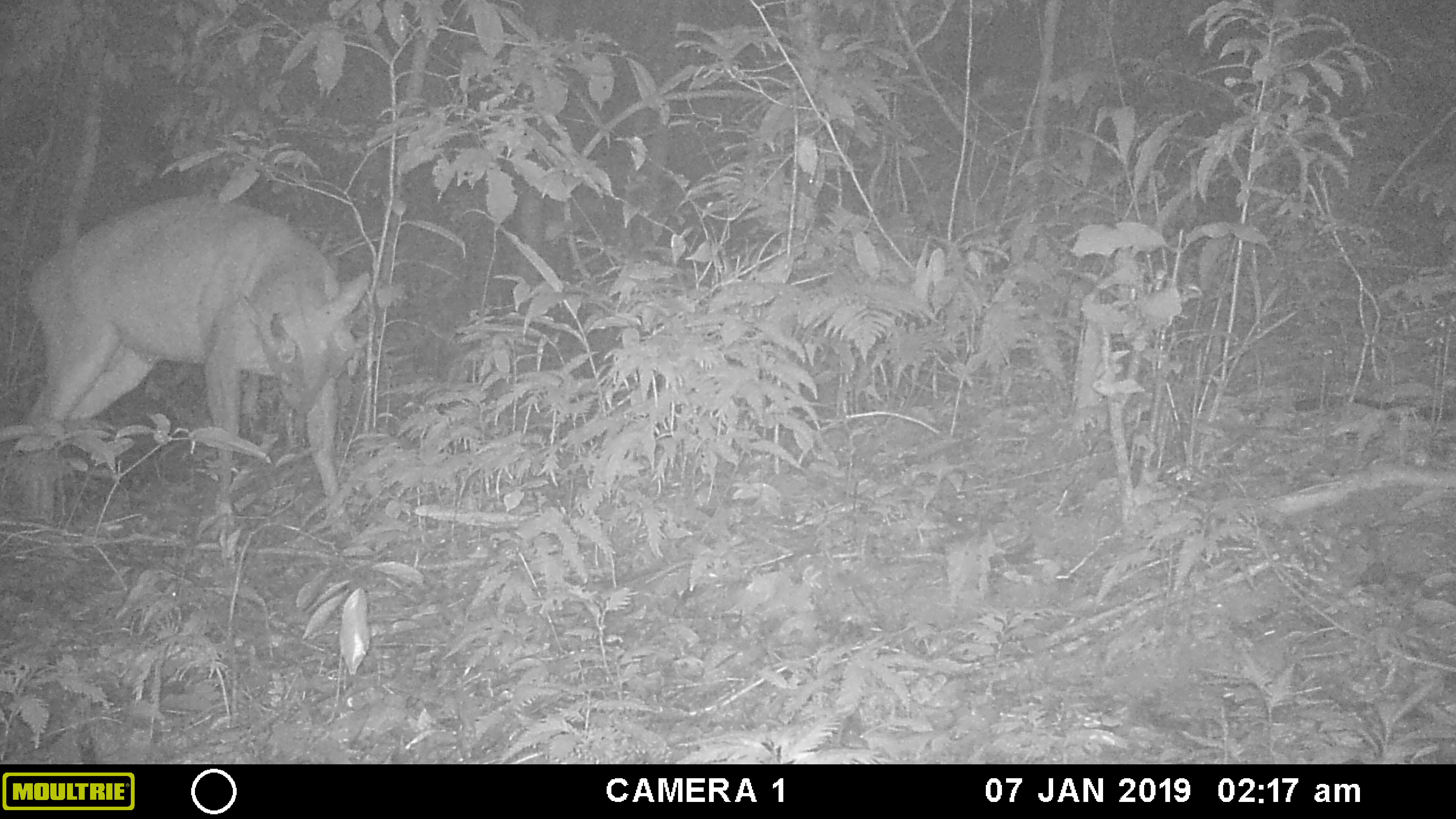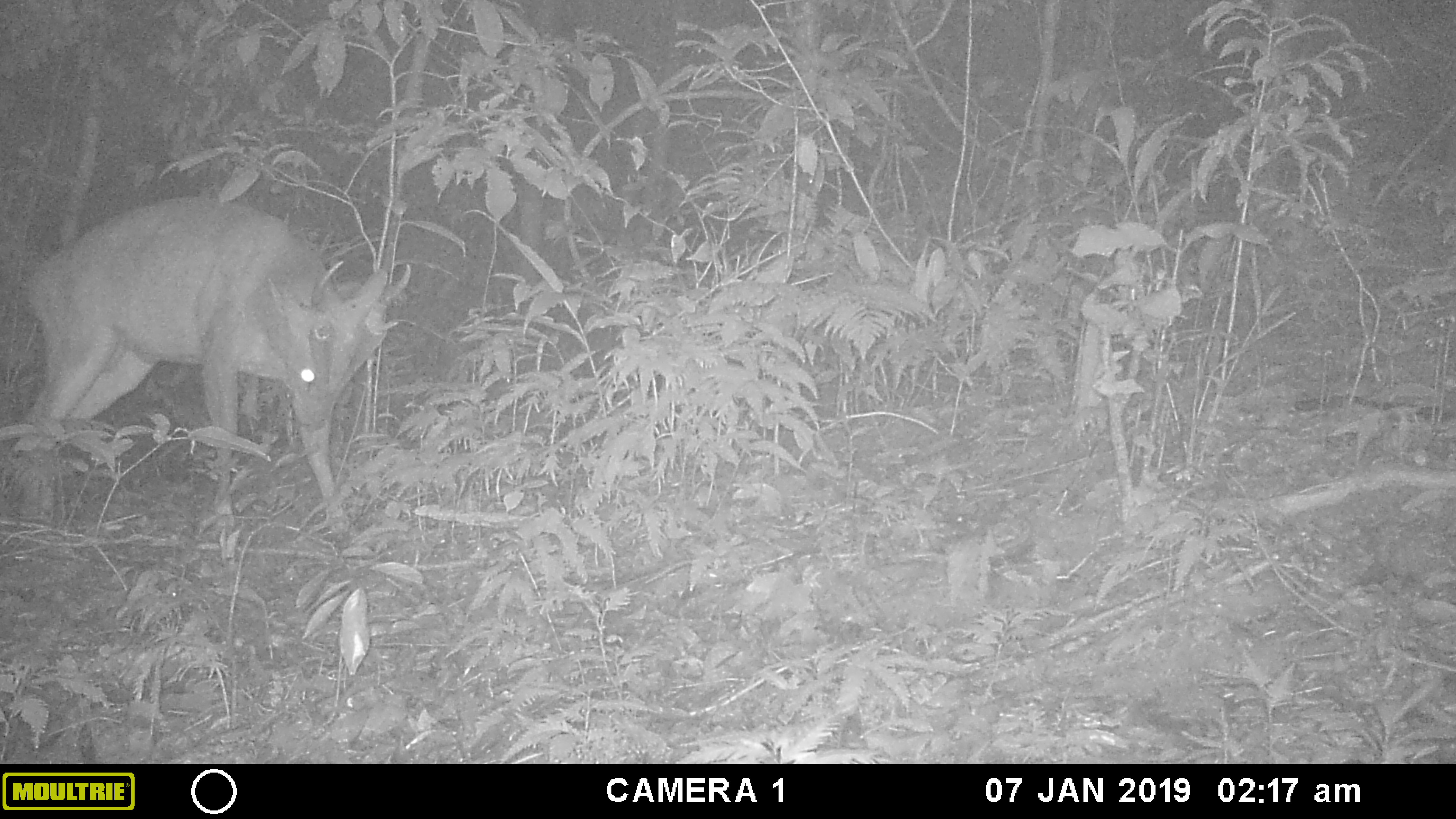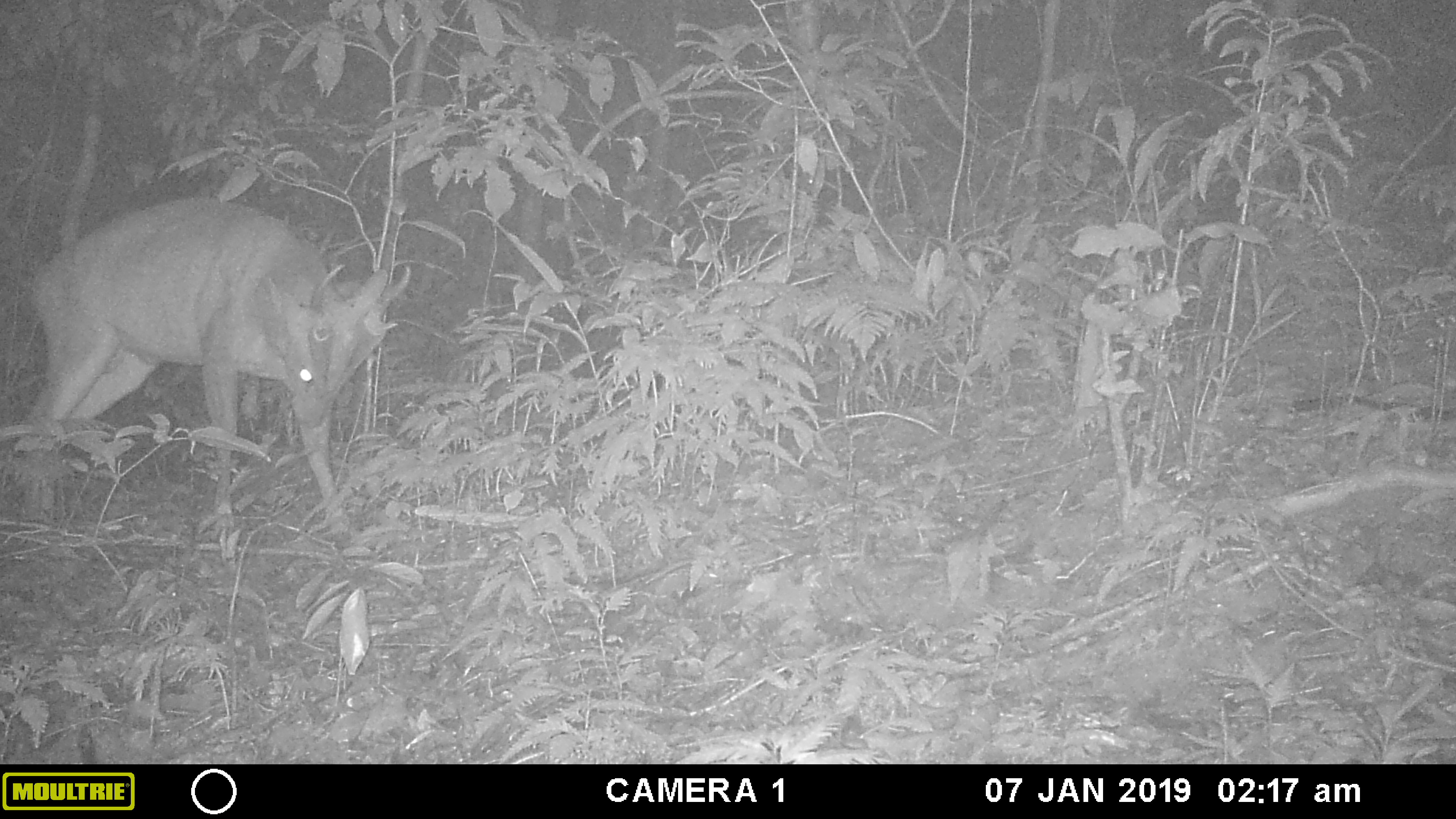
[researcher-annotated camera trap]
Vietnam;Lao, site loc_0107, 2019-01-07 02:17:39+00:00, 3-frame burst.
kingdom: Animalia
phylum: Chordata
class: Mammalia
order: Artiodactyla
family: Cervidae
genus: Muntiacus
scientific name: Muntiacus vuquangensis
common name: large-antlered muntjac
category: large antlered muntjac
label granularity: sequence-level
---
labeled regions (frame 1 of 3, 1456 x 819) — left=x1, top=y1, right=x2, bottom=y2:
large antlered muntjac: left=9, top=188, right=373, bottom=522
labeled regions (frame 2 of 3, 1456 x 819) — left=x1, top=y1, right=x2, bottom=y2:
large antlered muntjac: left=9, top=190, right=409, bottom=522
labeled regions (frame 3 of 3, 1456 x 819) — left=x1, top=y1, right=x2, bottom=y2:
large antlered muntjac: left=9, top=188, right=413, bottom=522